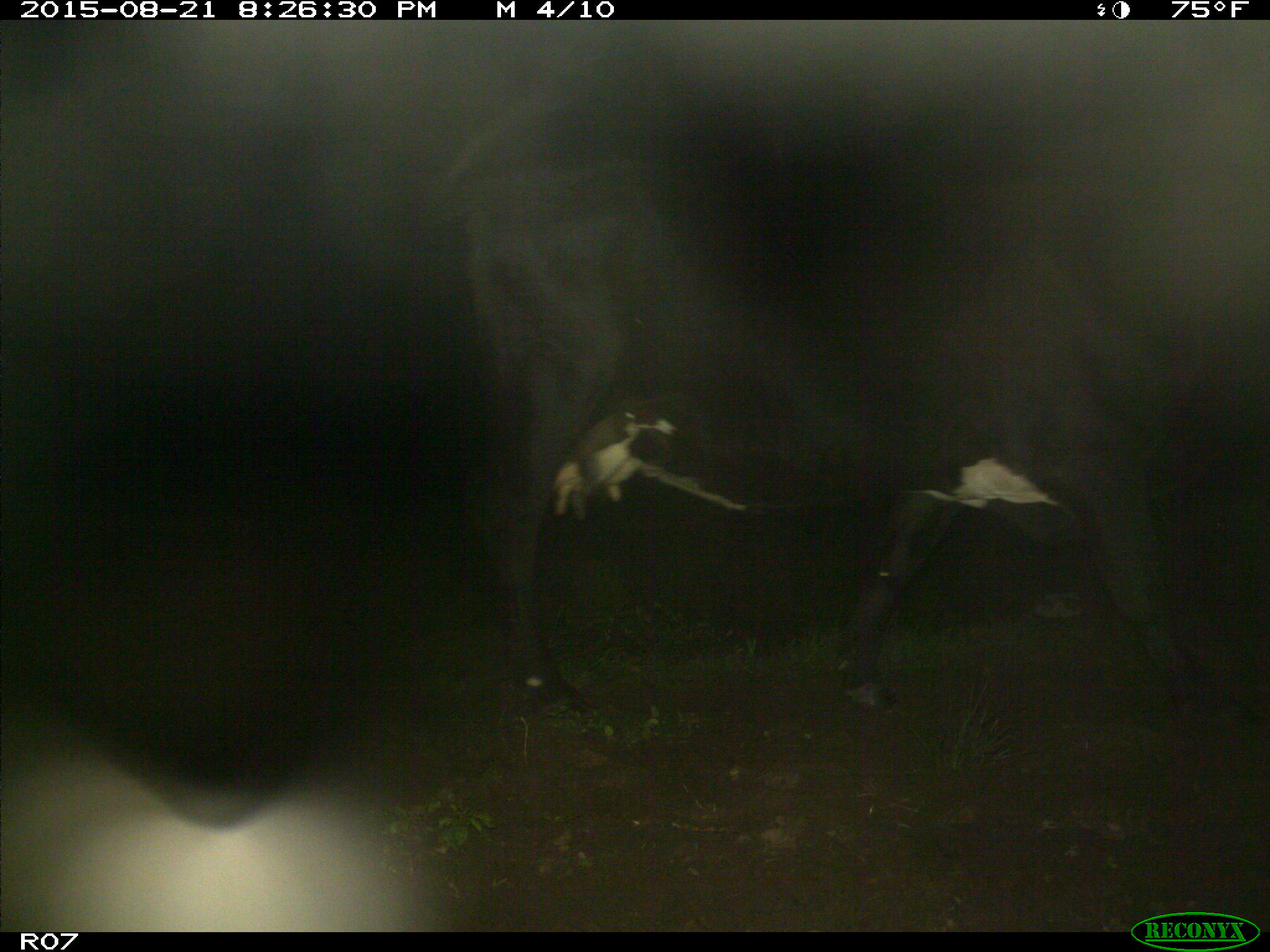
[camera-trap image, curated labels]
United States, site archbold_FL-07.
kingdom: Animalia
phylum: Chordata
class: Mammalia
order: Artiodactyla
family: Bovidae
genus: Bos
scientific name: Bos taurus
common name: domestic cow